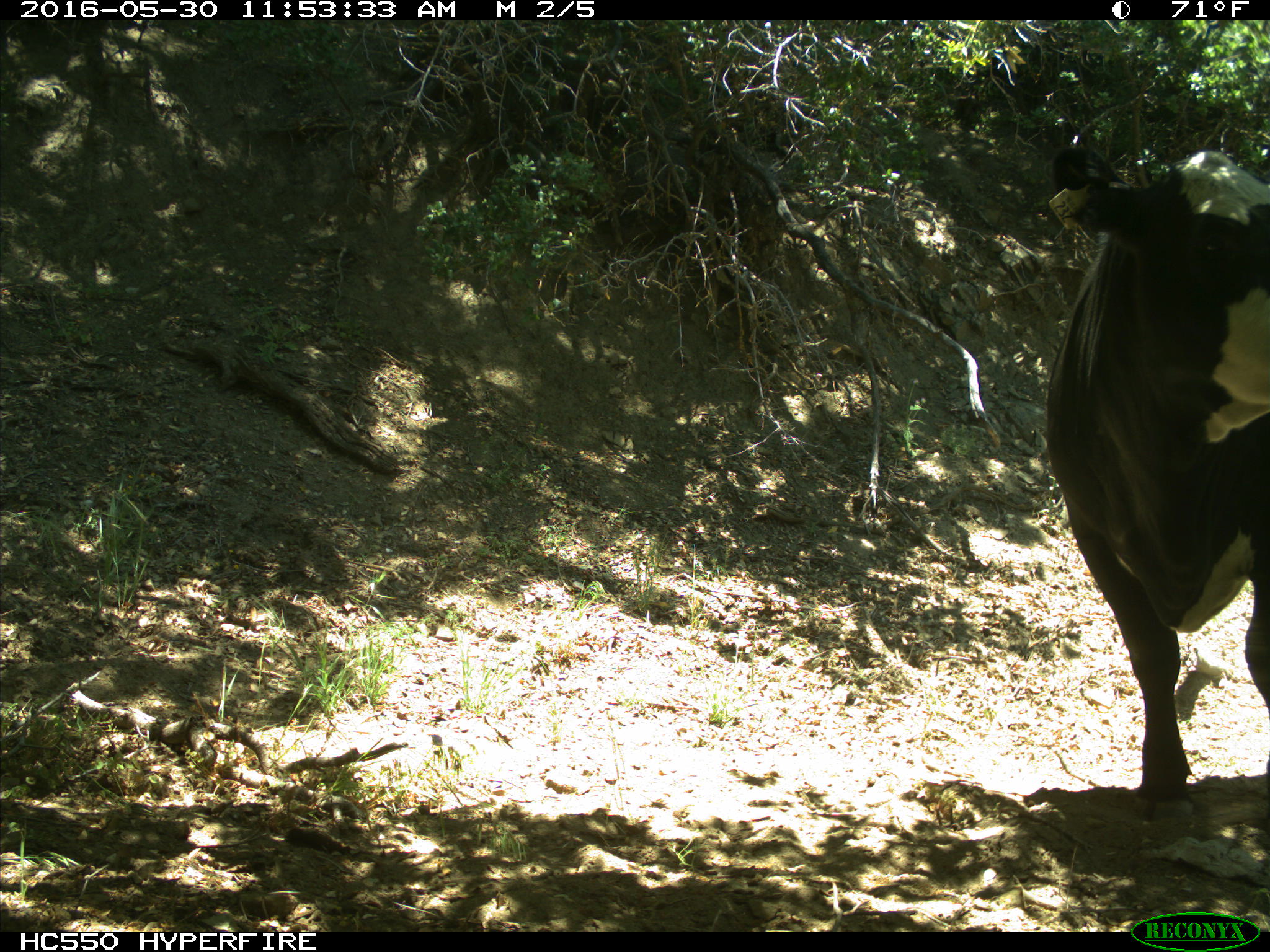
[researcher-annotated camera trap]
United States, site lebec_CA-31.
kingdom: Animalia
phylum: Chordata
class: Mammalia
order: Artiodactyla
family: Bovidae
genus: Bos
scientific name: Bos taurus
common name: domestic cow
Bos taurus (domestic cow).